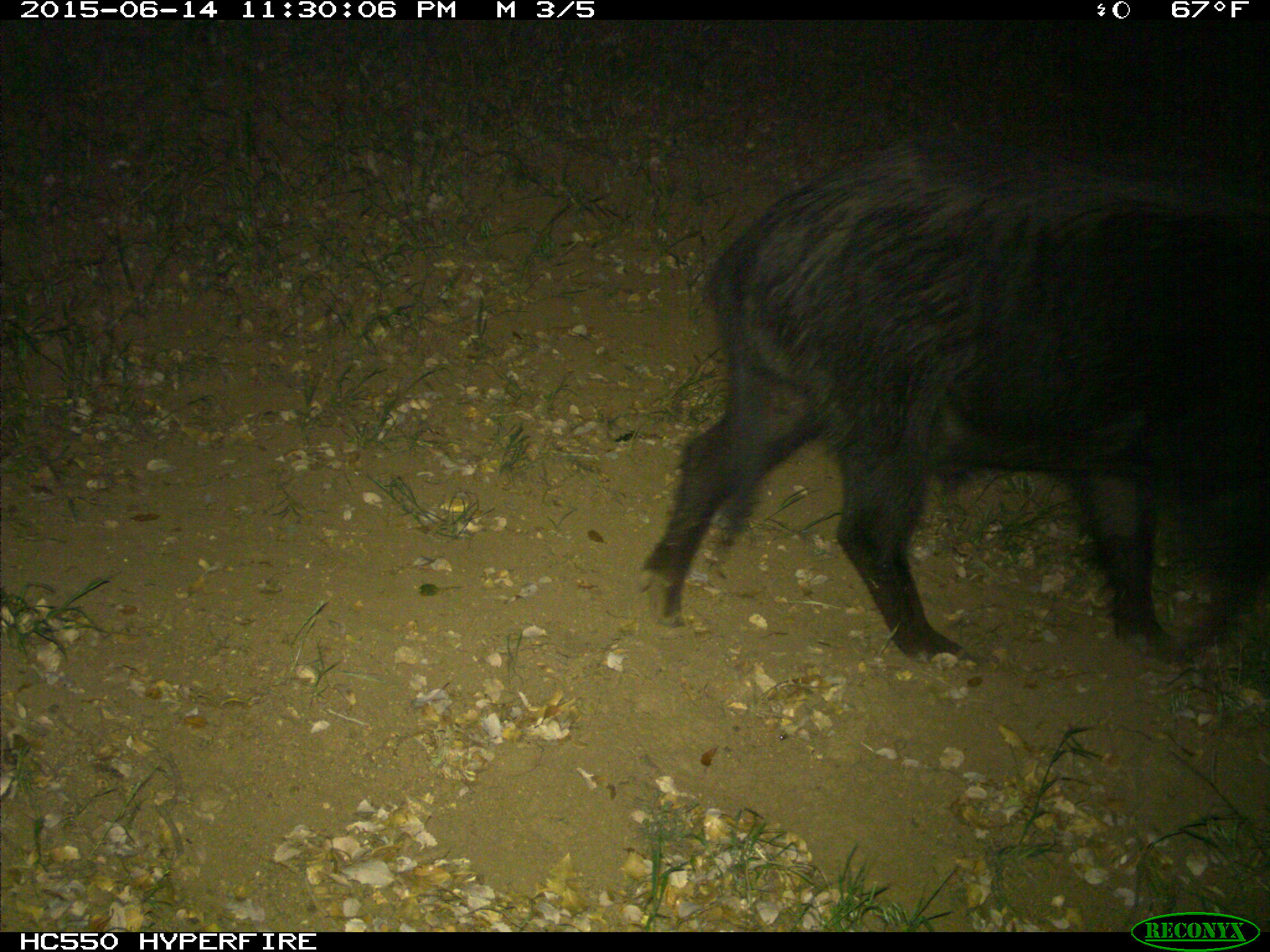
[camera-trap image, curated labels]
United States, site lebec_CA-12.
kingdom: Animalia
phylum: Chordata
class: Mammalia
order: Artiodactyla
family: Suidae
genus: Sus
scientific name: Sus scrofa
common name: wild boar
Sus scrofa (wild boar).